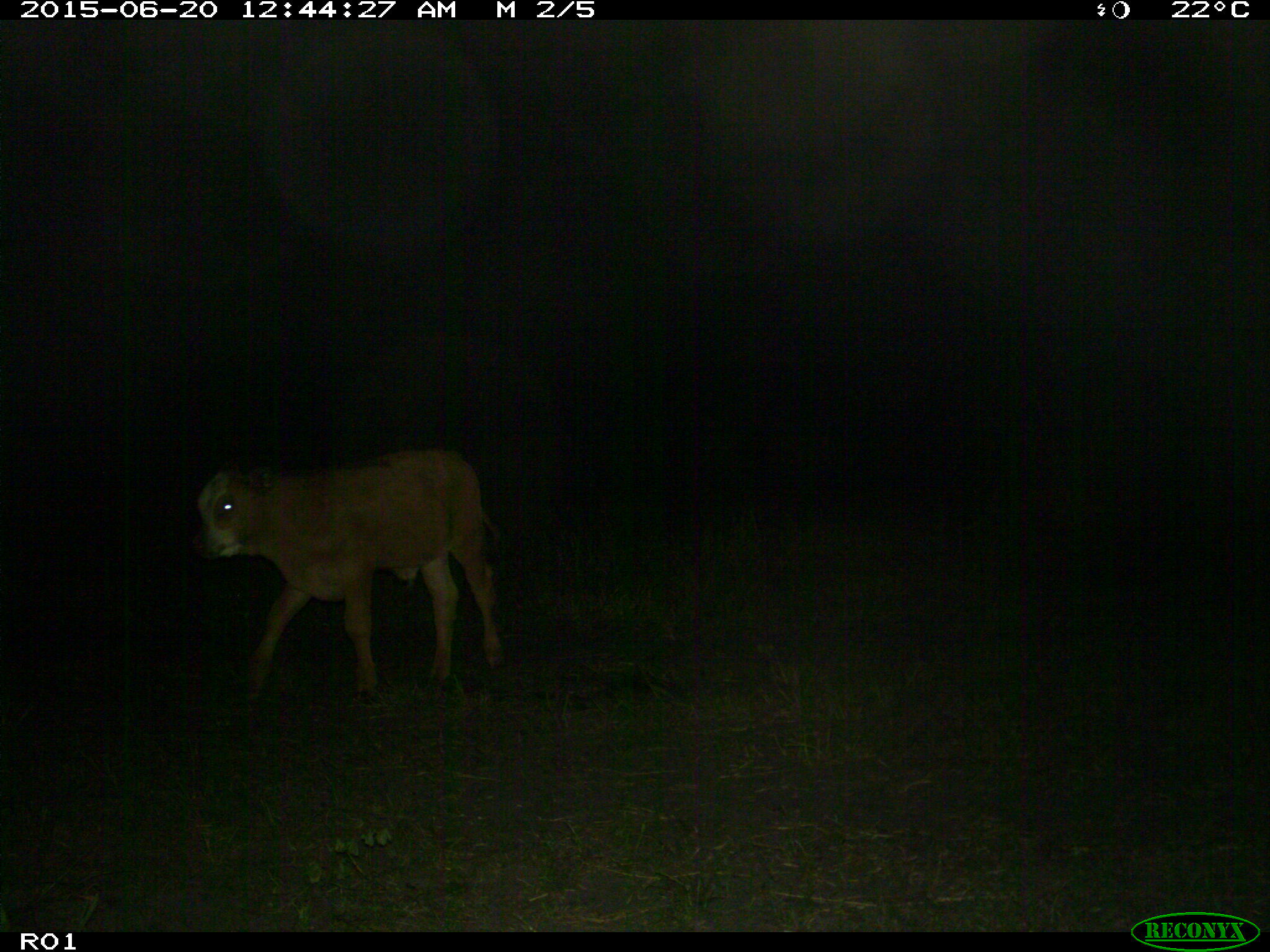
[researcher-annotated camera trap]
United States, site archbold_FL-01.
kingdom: Animalia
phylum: Chordata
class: Mammalia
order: Artiodactyla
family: Bovidae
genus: Bos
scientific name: Bos taurus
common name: domestic cow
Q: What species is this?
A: Bos taurus (domestic cow).